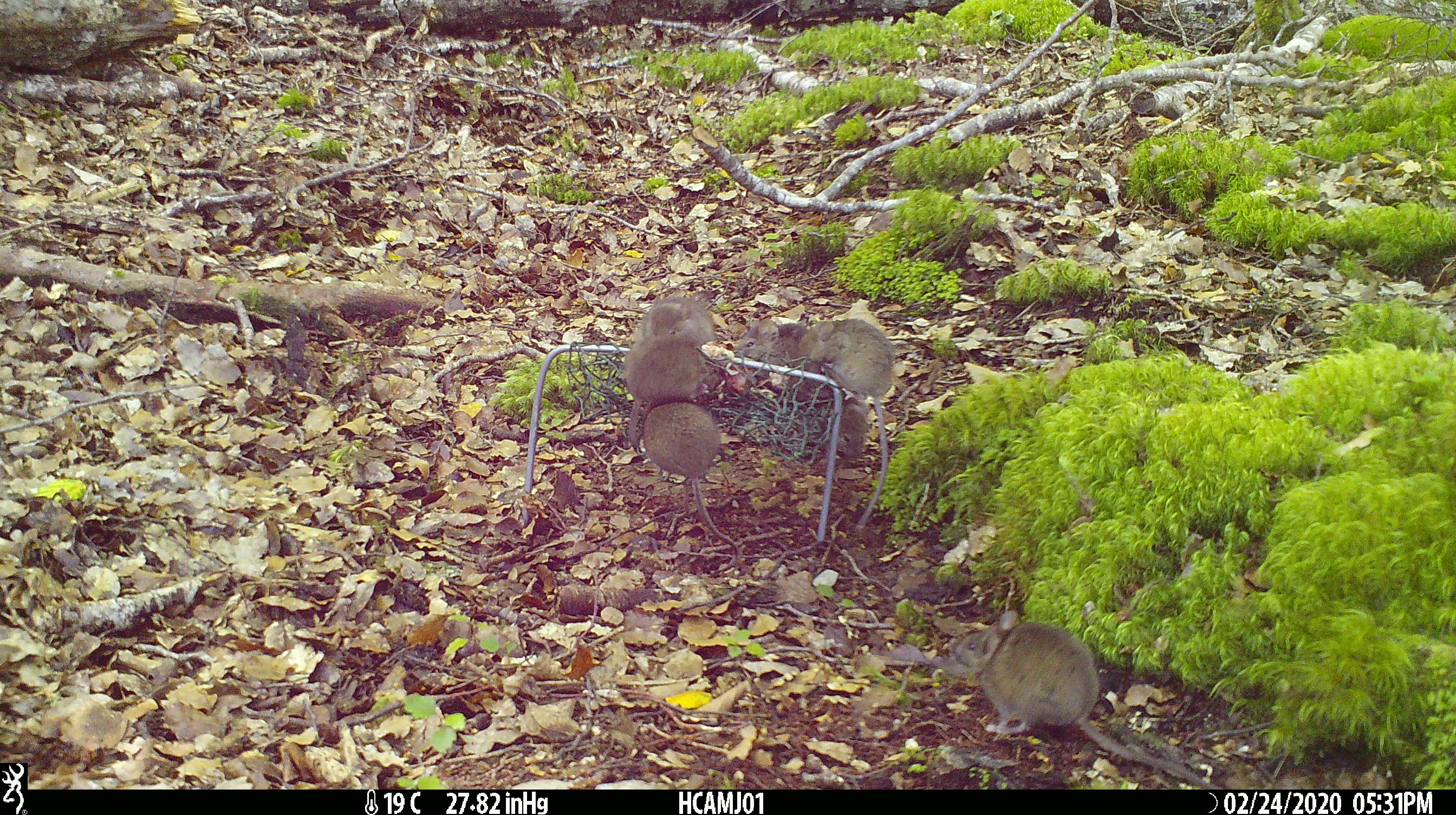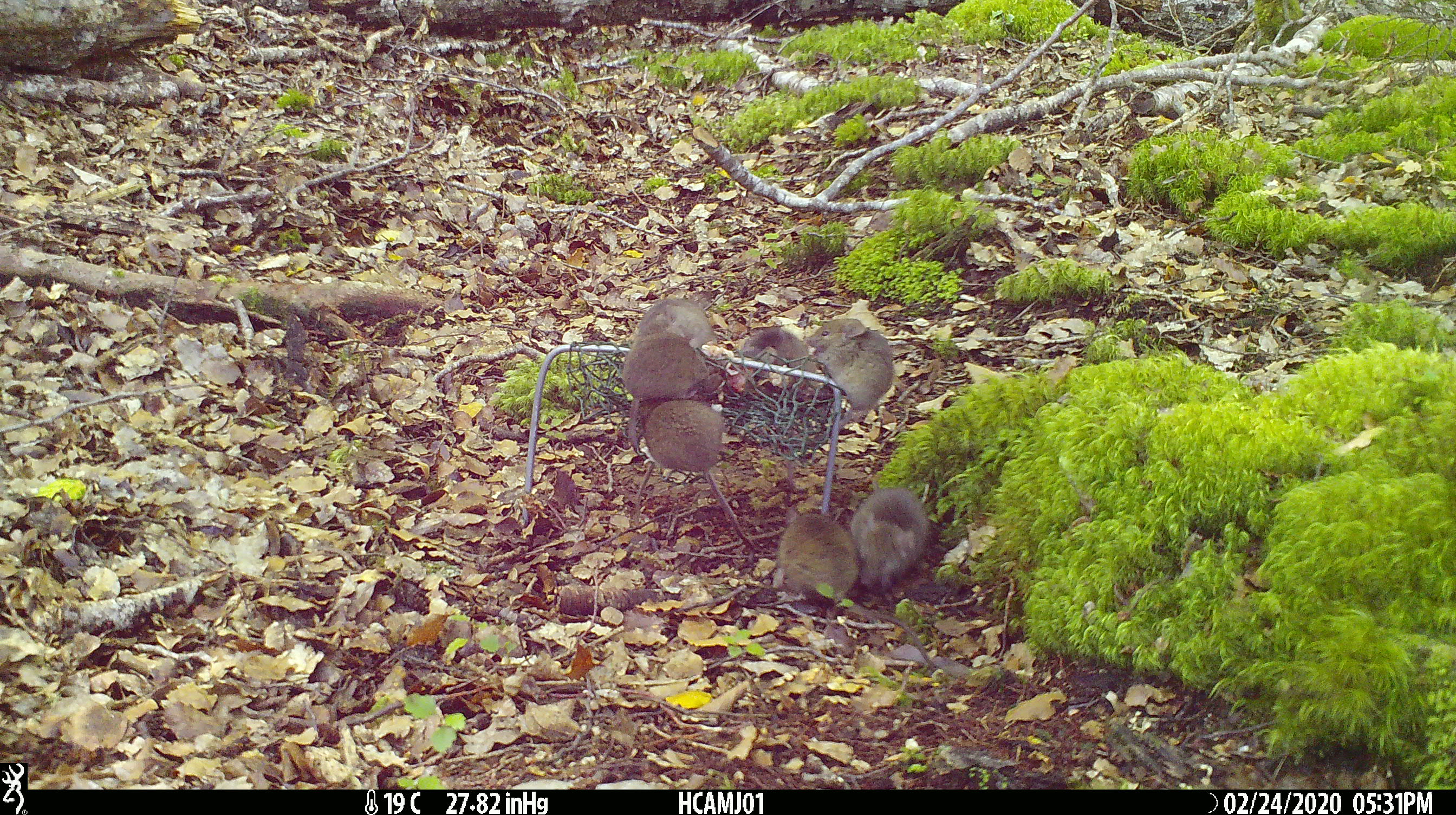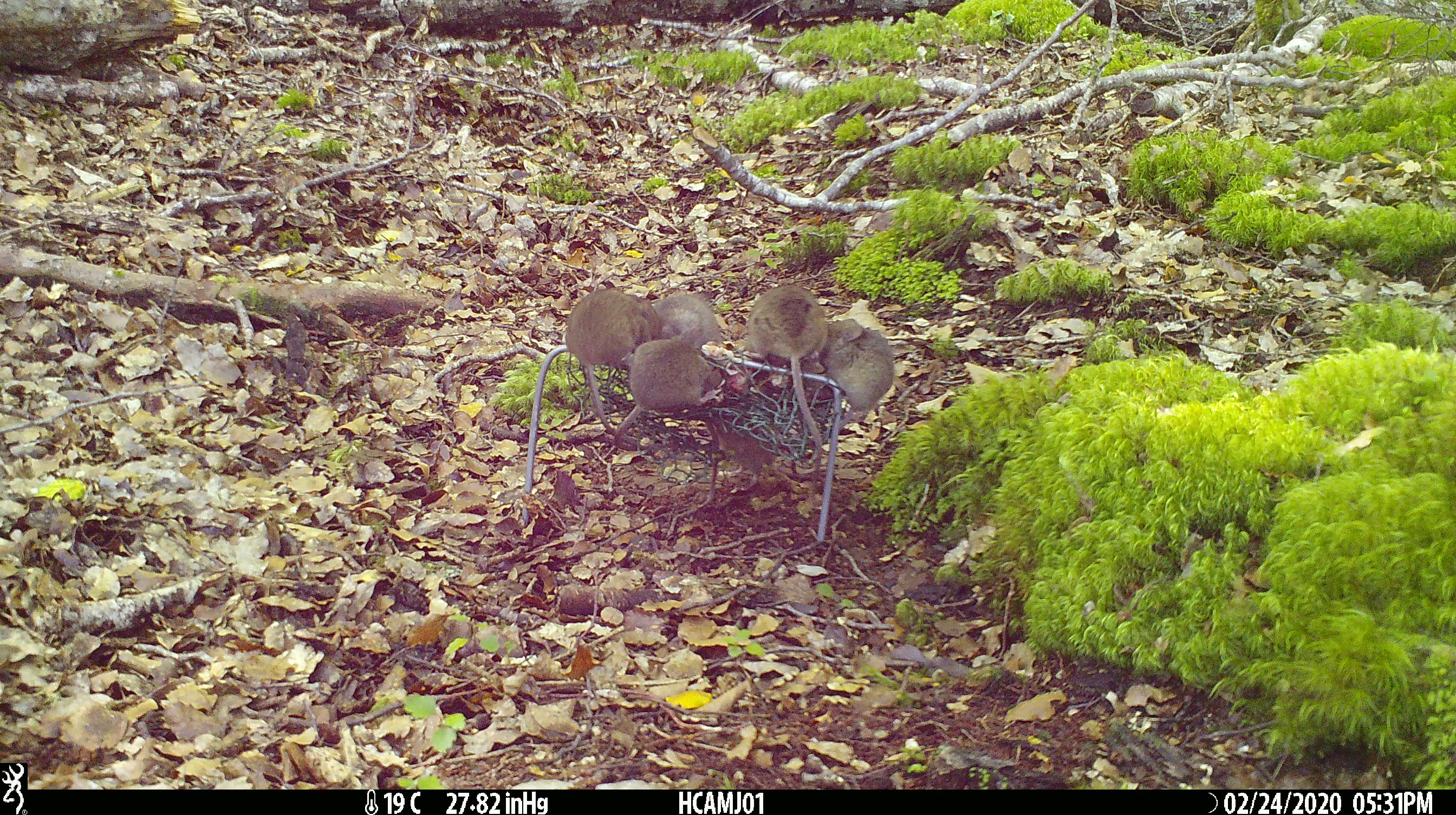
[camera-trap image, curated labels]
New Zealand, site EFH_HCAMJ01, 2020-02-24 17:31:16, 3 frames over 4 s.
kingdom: Animalia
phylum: Chordata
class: Mammalia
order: Rodentia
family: Muridae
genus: Mus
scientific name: Mus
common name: mouse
Mouse (Mus).